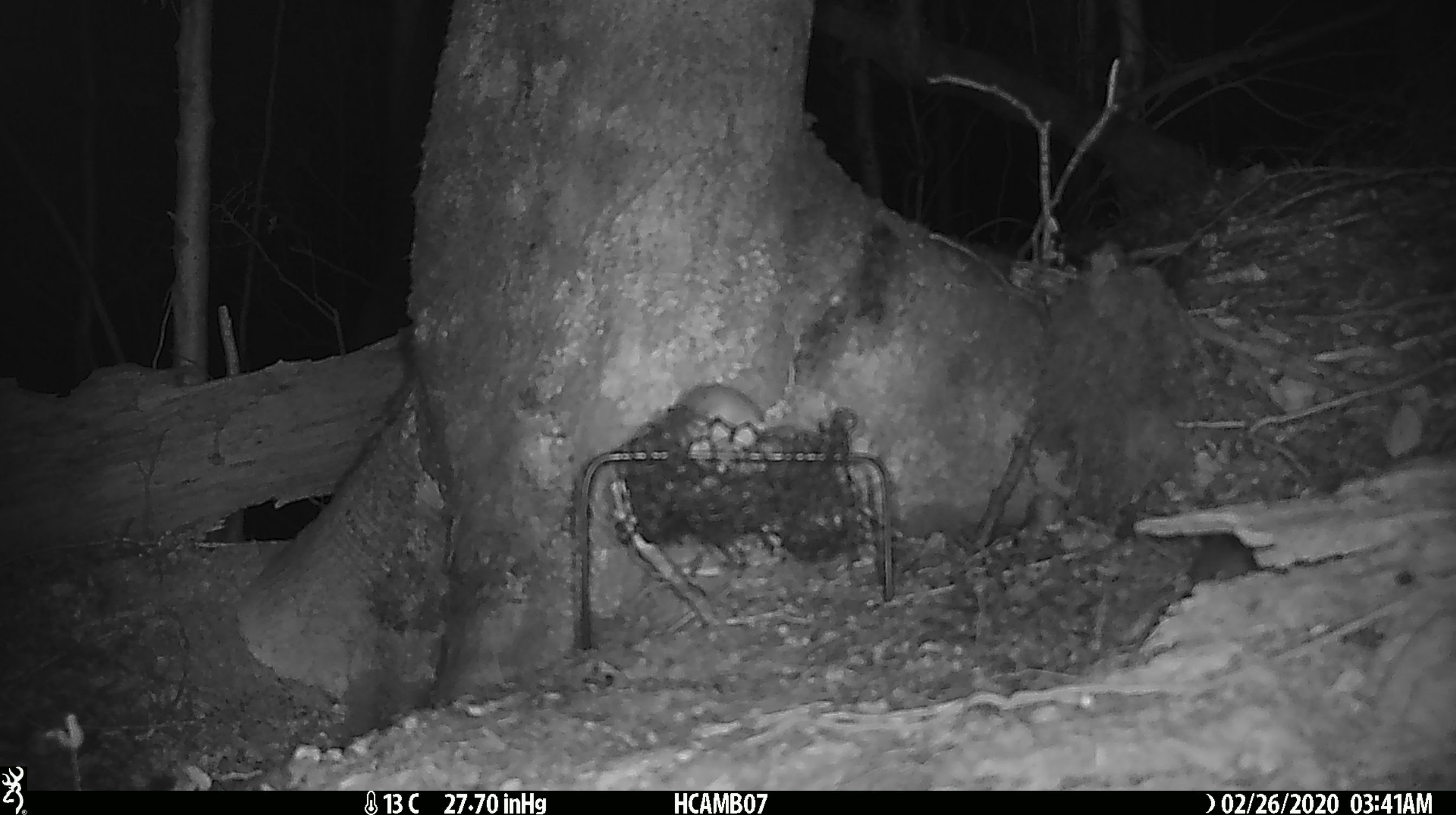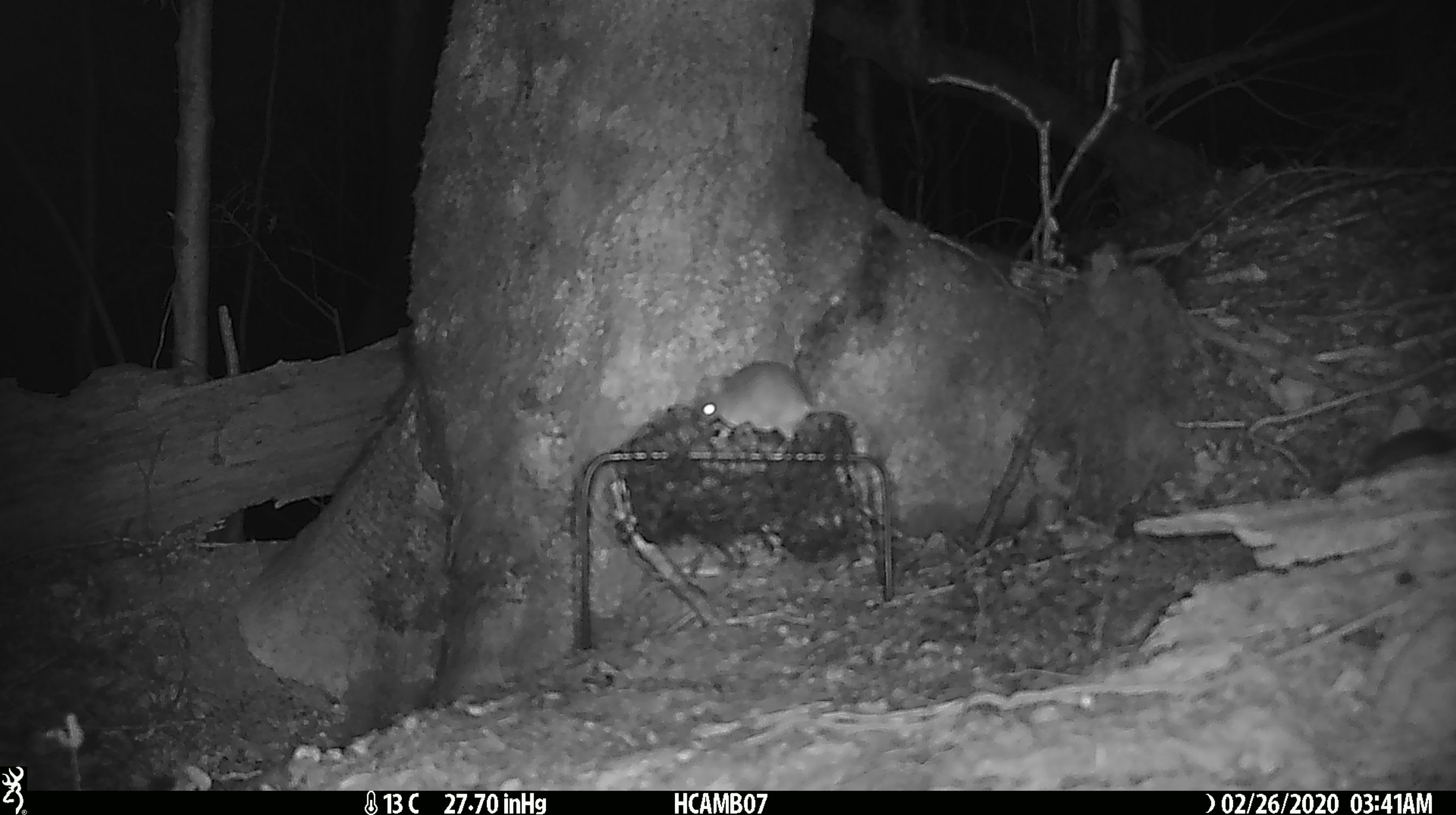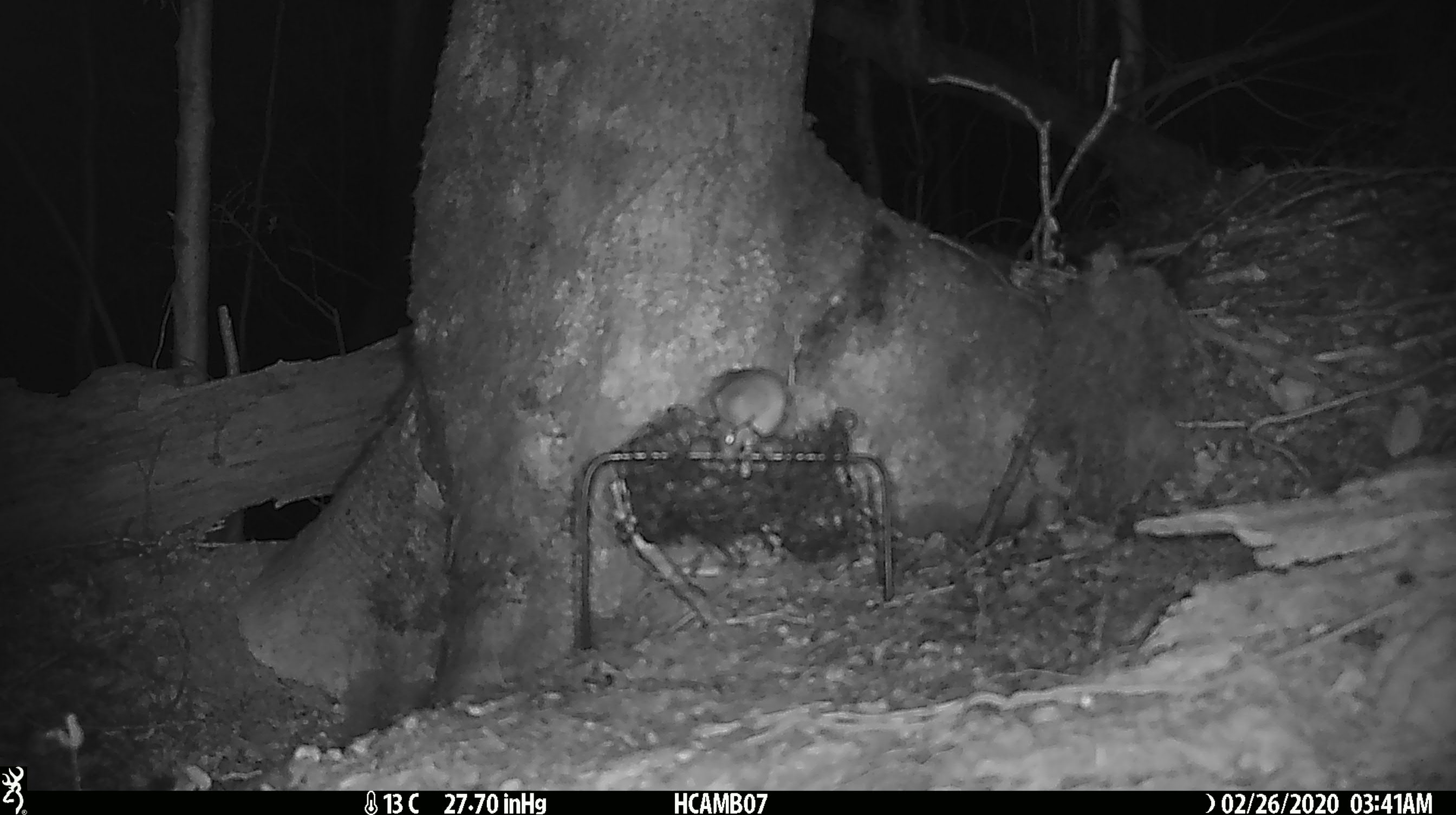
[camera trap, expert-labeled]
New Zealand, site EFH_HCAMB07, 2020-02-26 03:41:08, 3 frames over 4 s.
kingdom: Animalia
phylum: Chordata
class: Mammalia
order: Rodentia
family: Muridae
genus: Mus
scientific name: Mus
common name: mouse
Mouse (Mus).